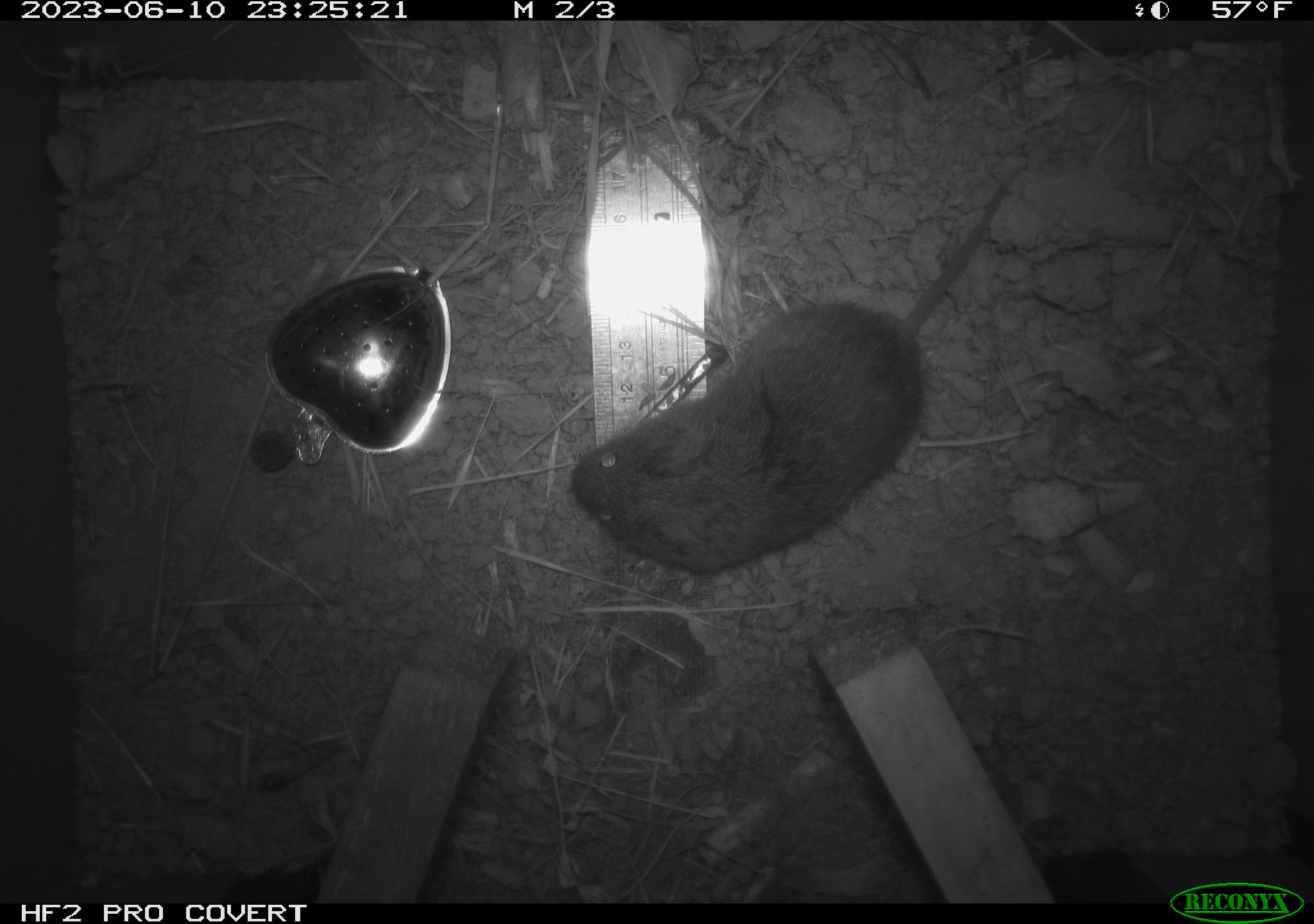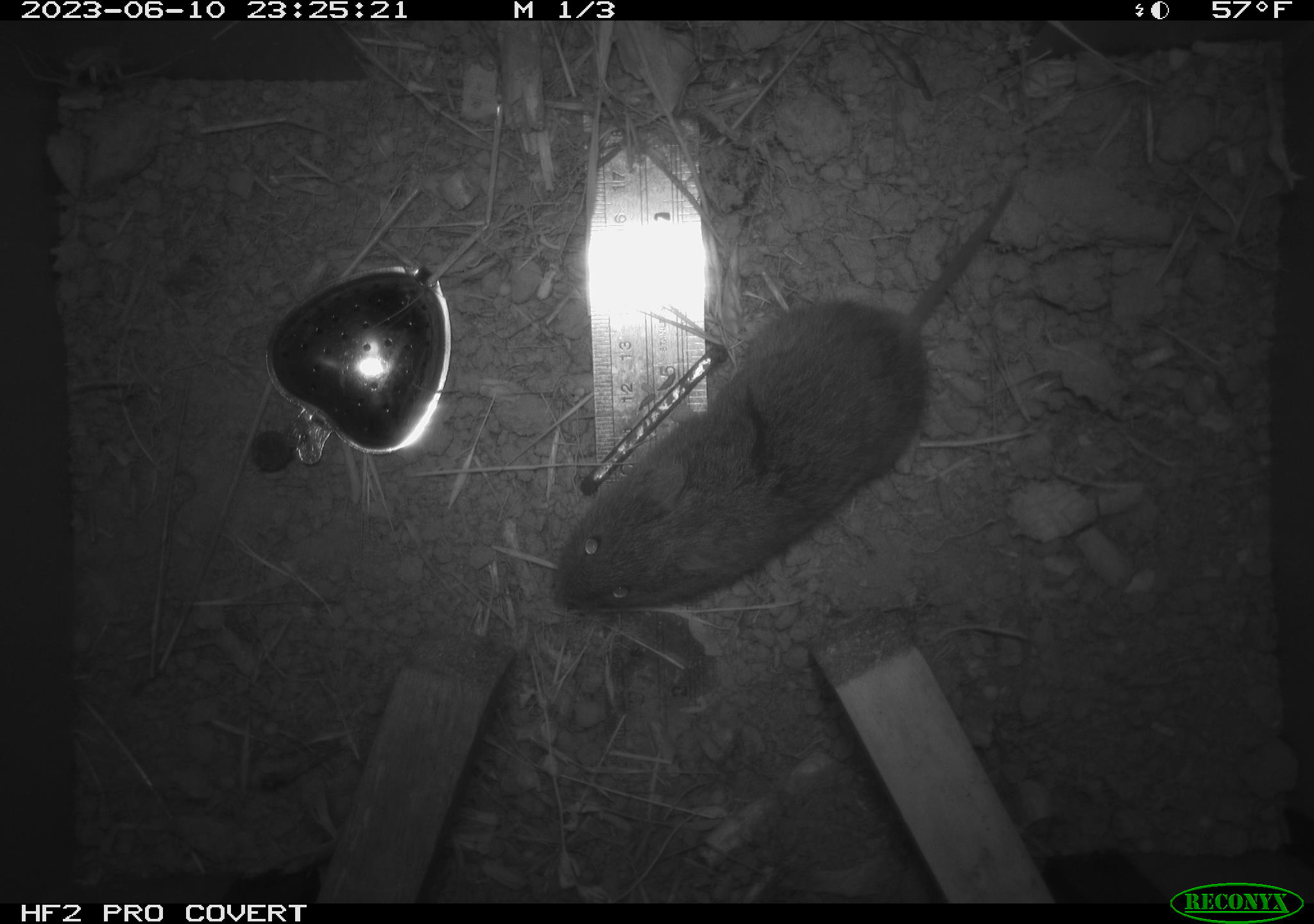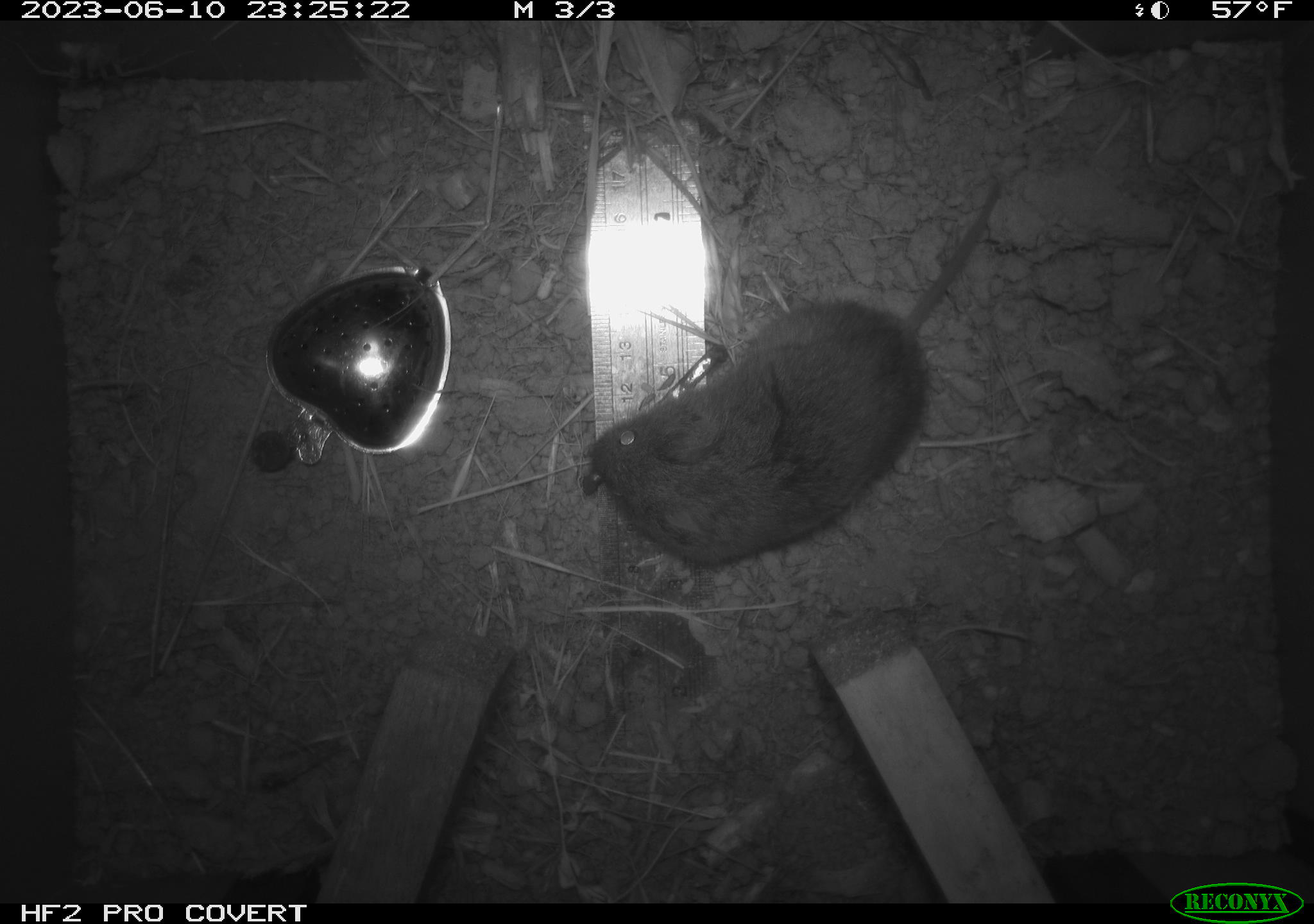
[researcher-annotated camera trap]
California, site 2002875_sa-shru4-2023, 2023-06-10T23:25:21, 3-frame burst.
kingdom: Animalia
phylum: Chordata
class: Mammalia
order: Rodentia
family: Cricetidae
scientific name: Arvicolinae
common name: voles, lemmings, and muskrats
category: arvicolinae subfamily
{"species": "arvicolinae subfamily (voles, lemmings, and muskrats) (Arvicolinae)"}